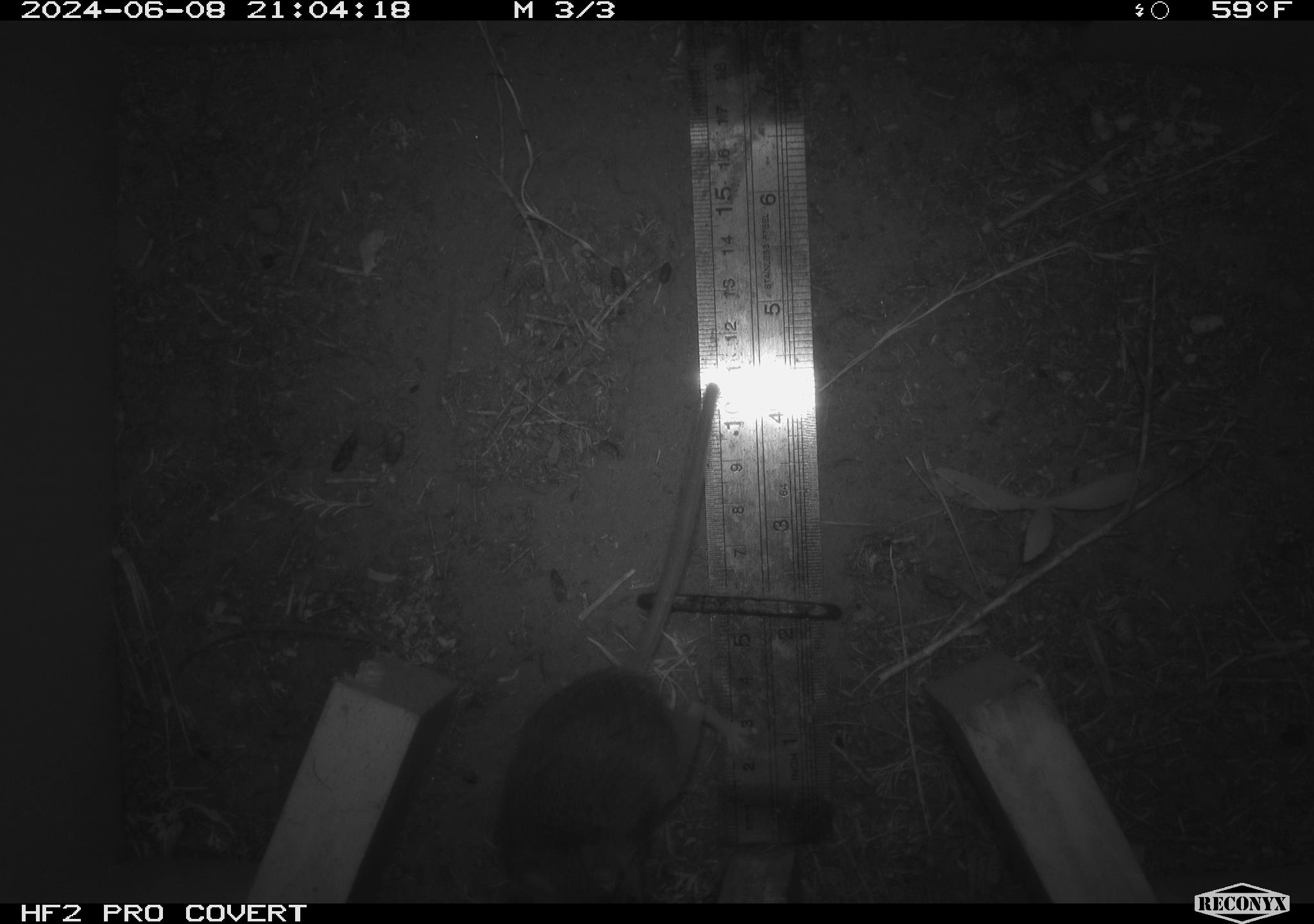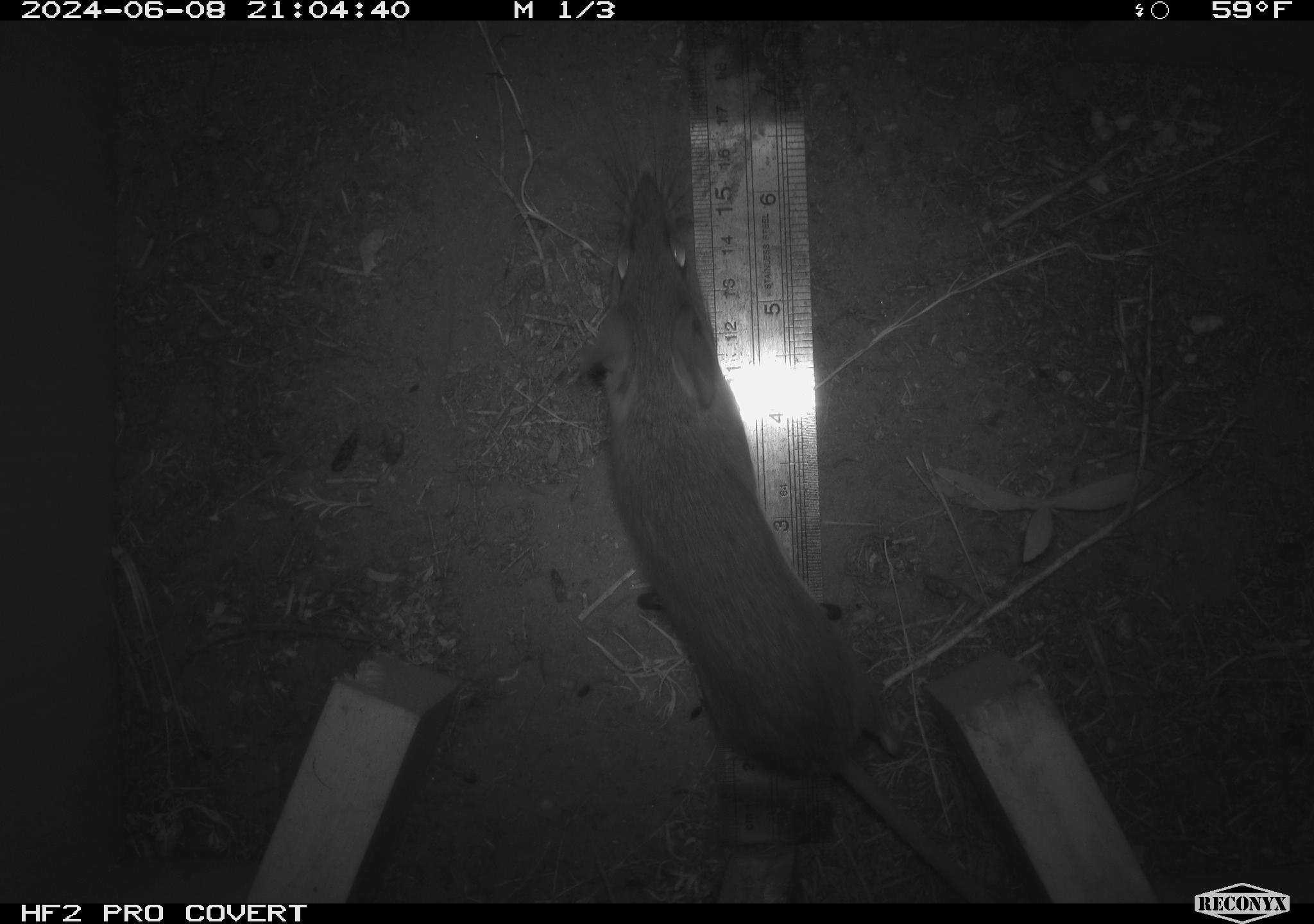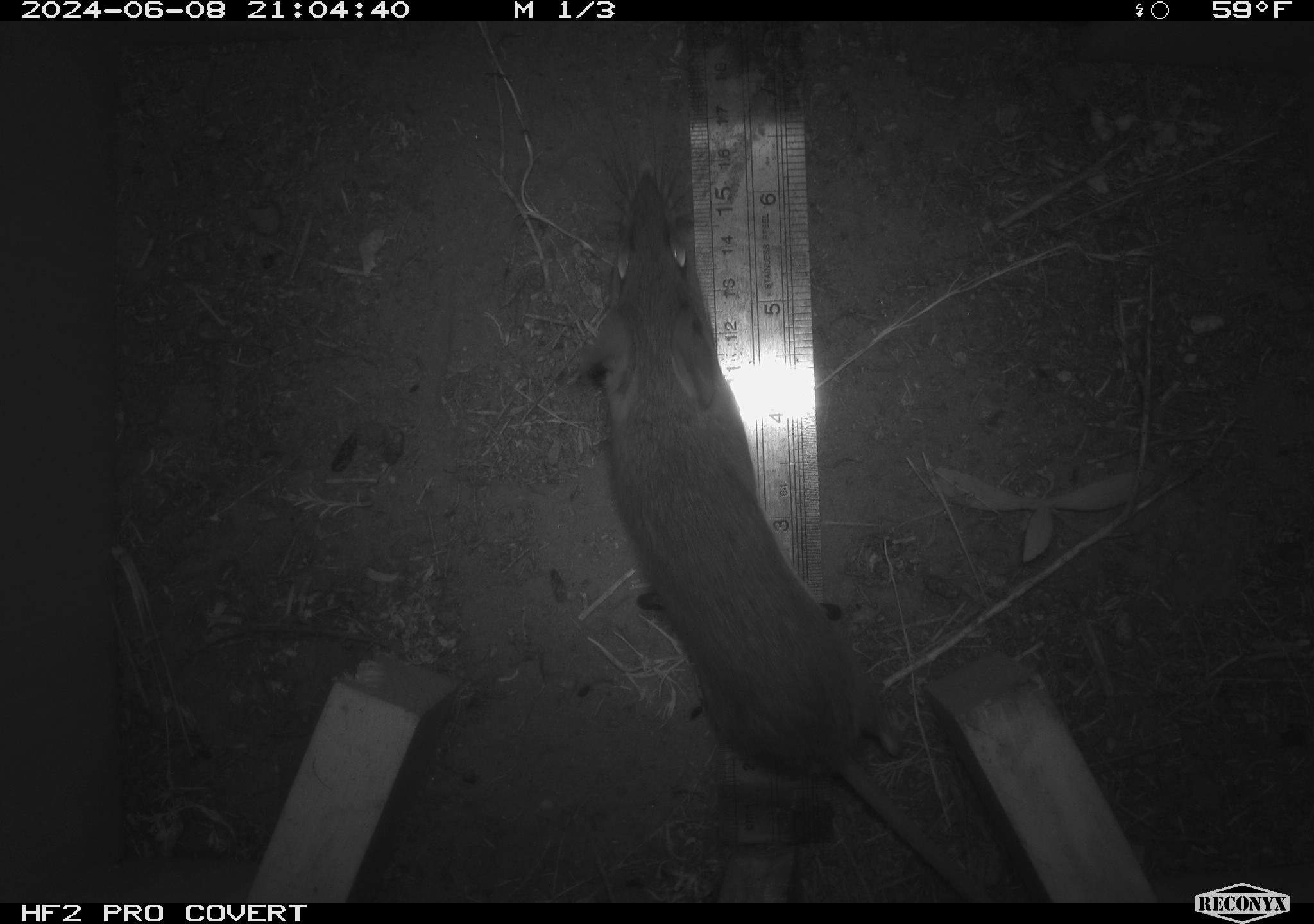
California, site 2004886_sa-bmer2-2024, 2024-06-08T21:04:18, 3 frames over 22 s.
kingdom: Animalia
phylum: Chordata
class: Mammalia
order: Rodentia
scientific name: Rodentia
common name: mouse species